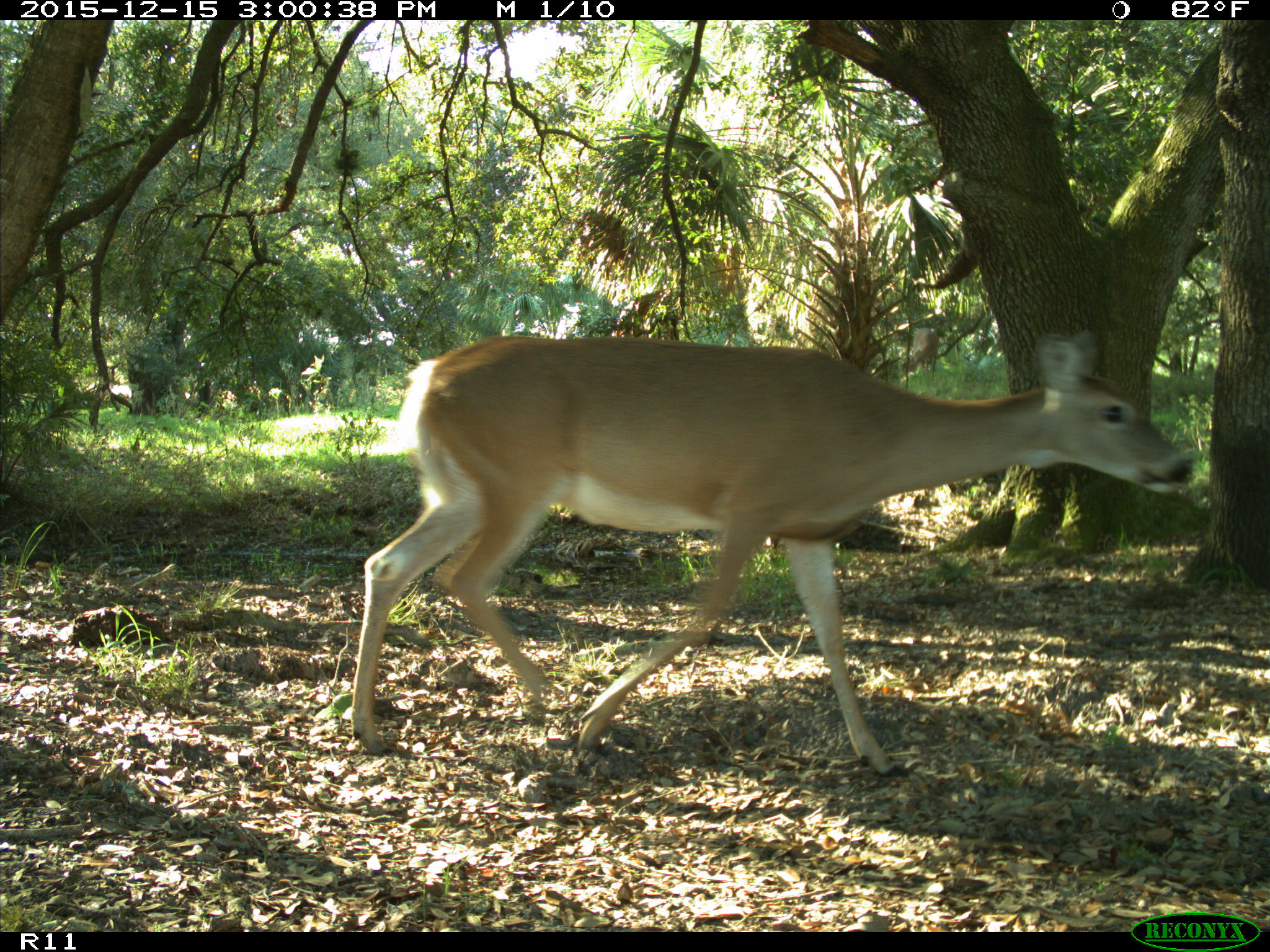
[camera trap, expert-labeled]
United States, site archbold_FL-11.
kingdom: Animalia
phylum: Chordata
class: Mammalia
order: Artiodactyla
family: Cervidae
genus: Odocoileus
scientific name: Odocoileus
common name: deer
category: unidentified deer